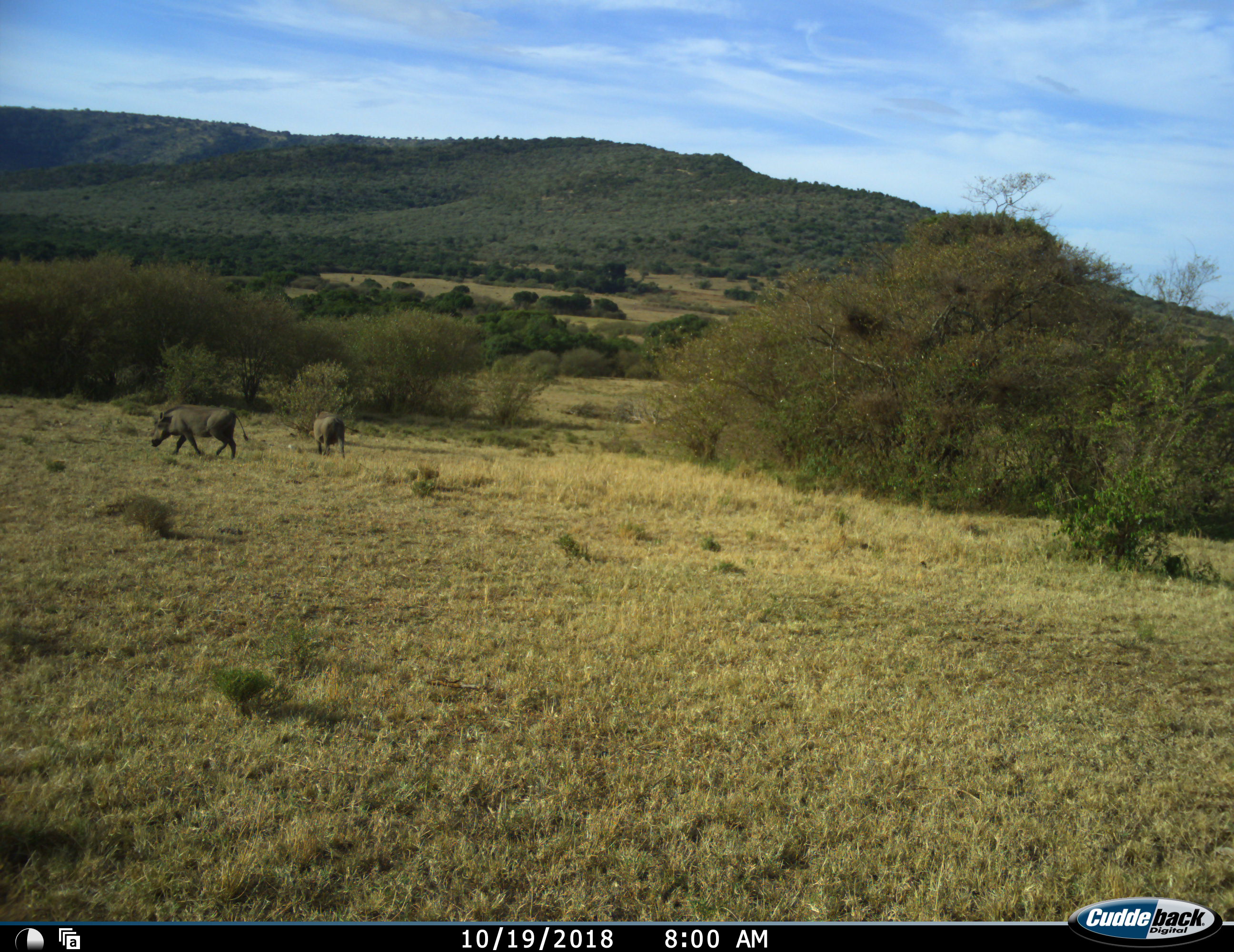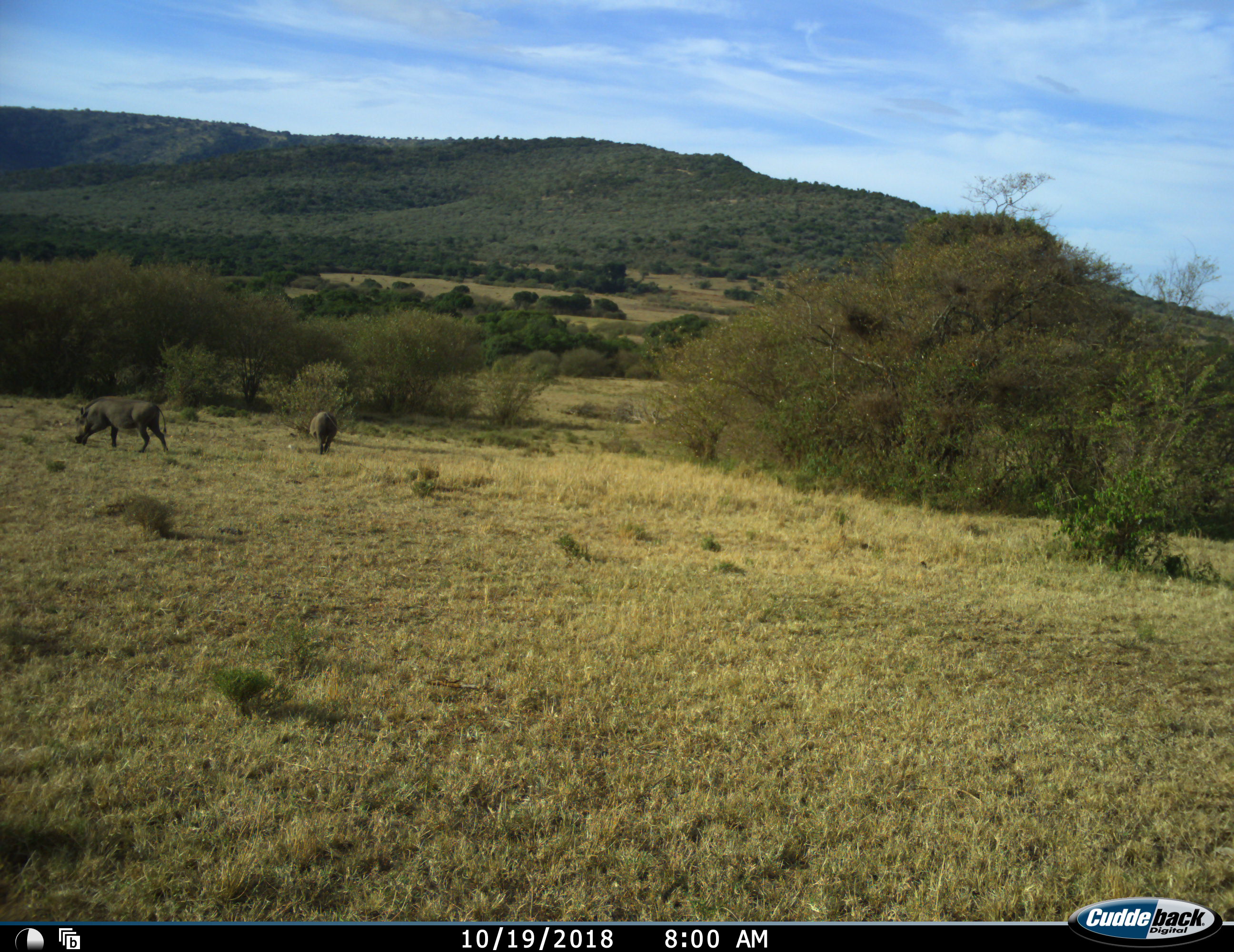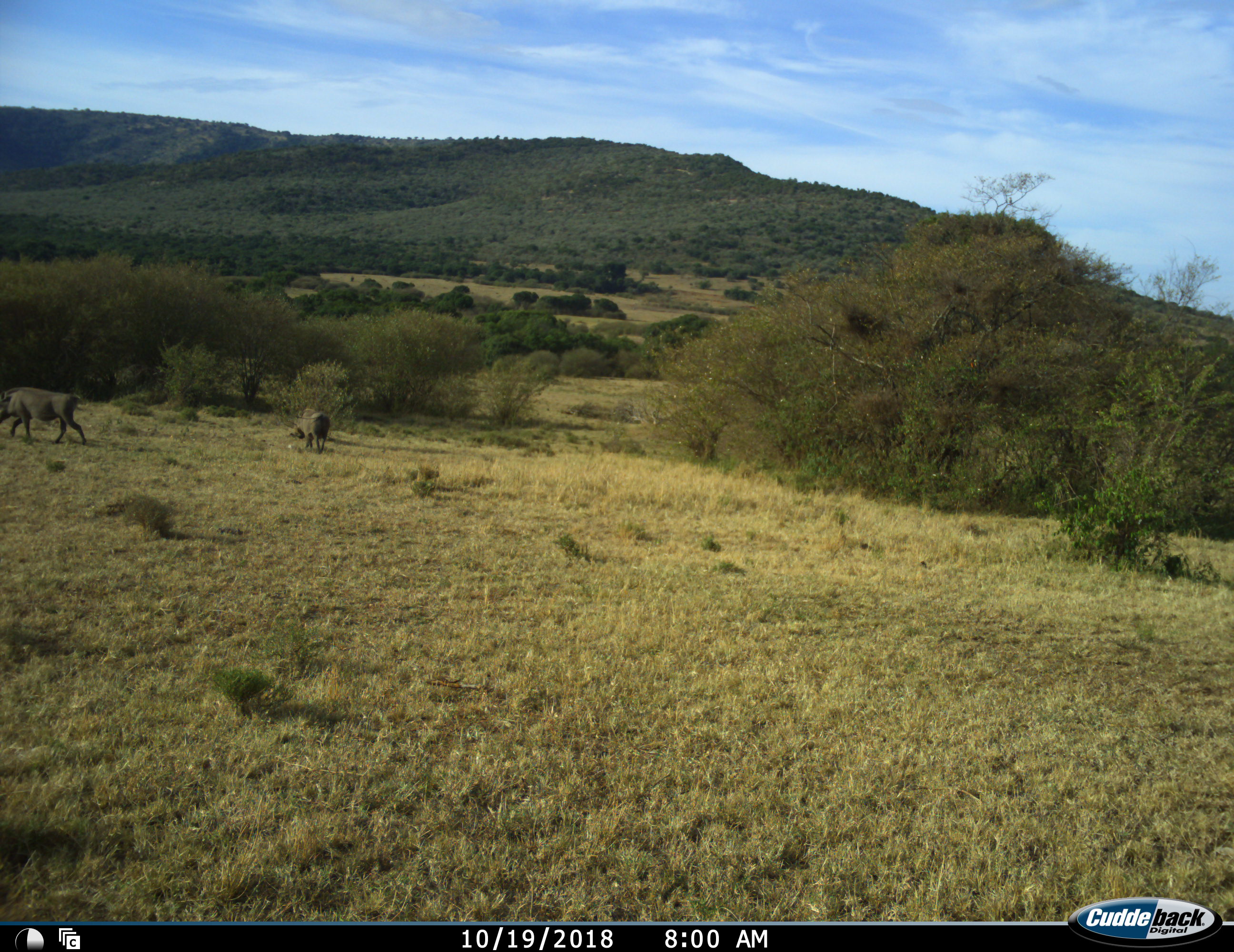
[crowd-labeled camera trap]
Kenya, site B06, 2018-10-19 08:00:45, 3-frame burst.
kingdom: Animalia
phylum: Chordata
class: Mammalia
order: Artiodactyla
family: Suidae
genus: Phacochoerus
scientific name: Phacochoerus africanus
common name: warthog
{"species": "warthog (Phacochoerus africanus)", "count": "2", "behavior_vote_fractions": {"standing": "20%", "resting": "0%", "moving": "100%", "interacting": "0%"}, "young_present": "0%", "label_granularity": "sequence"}